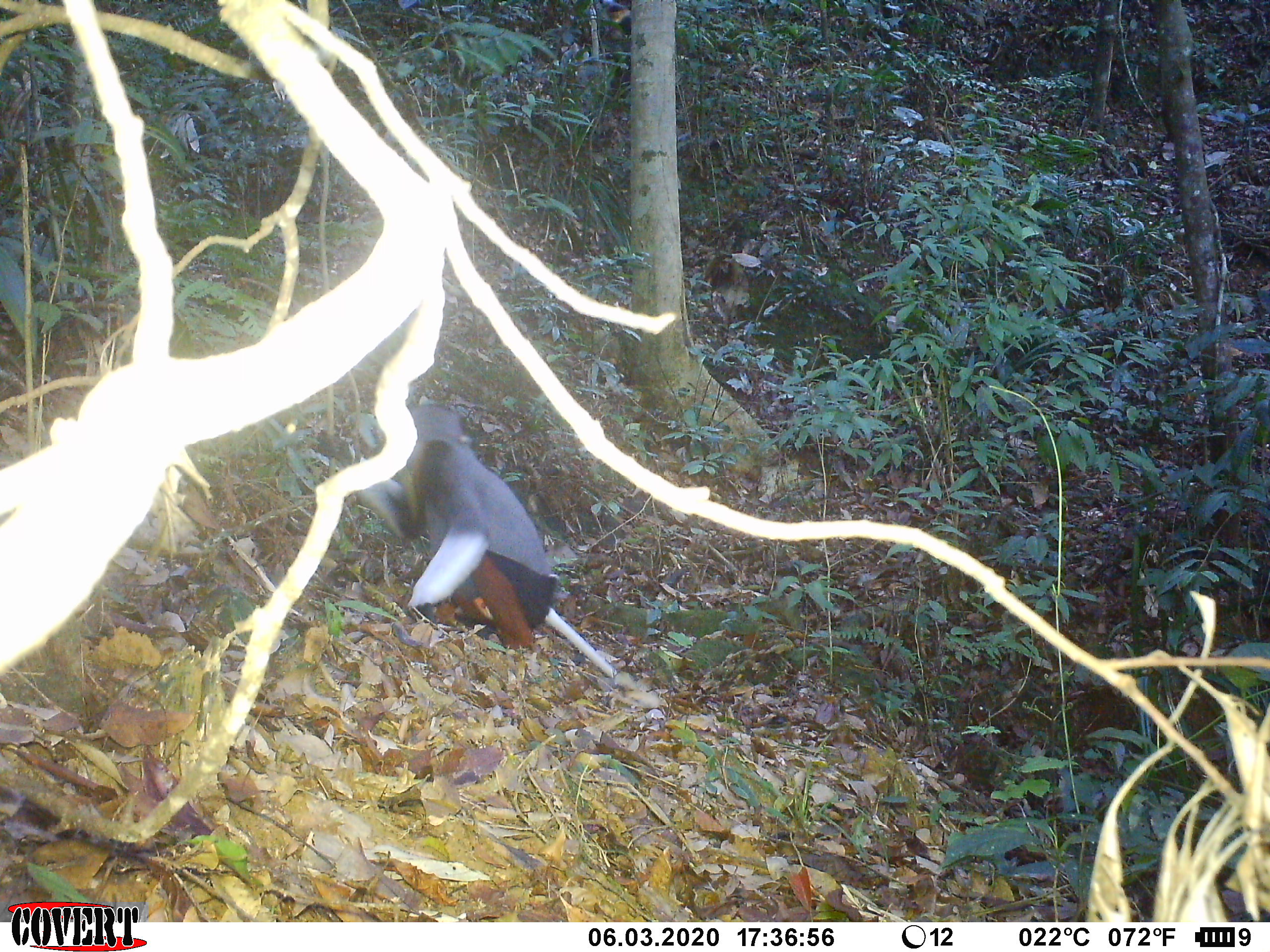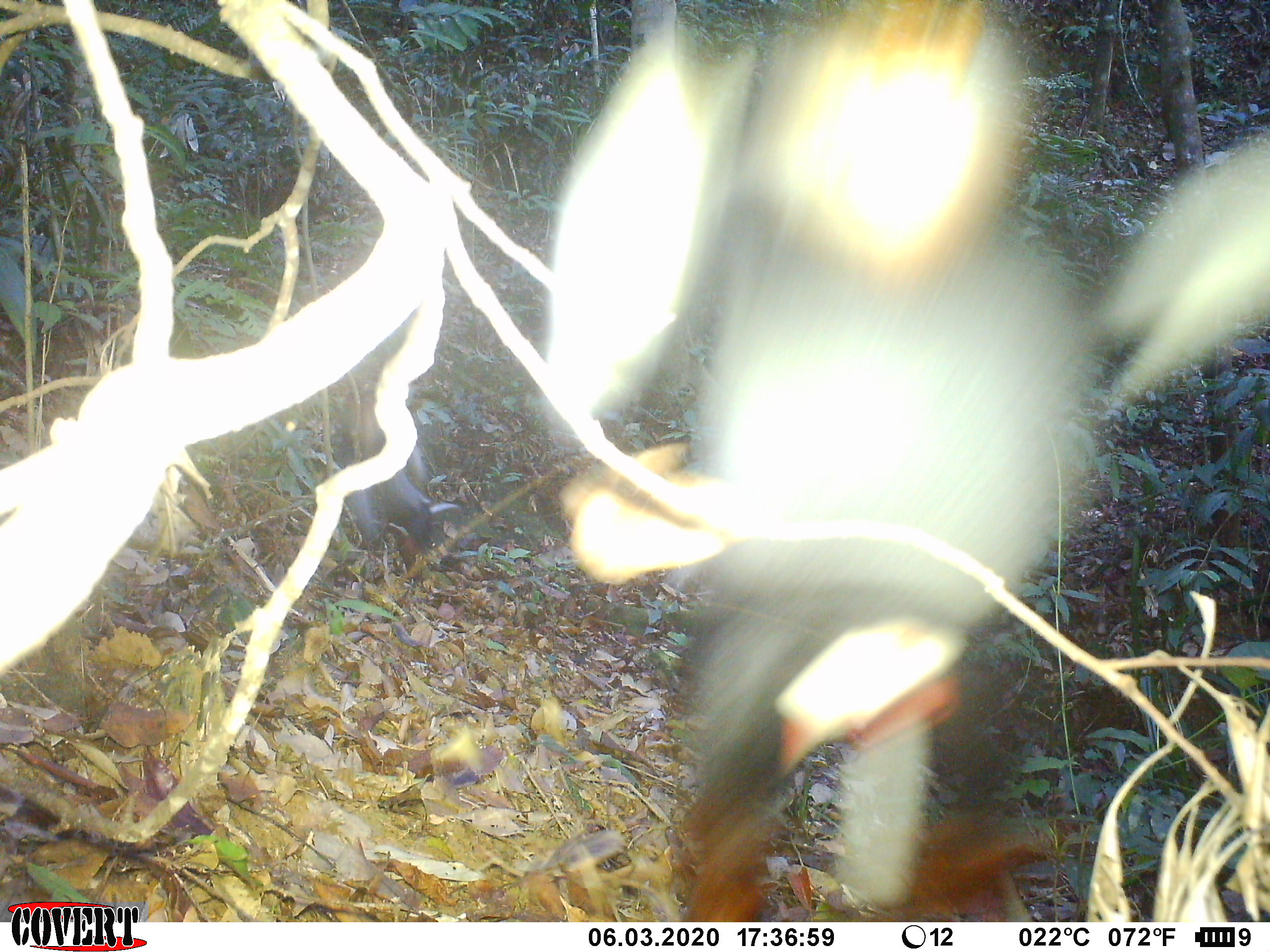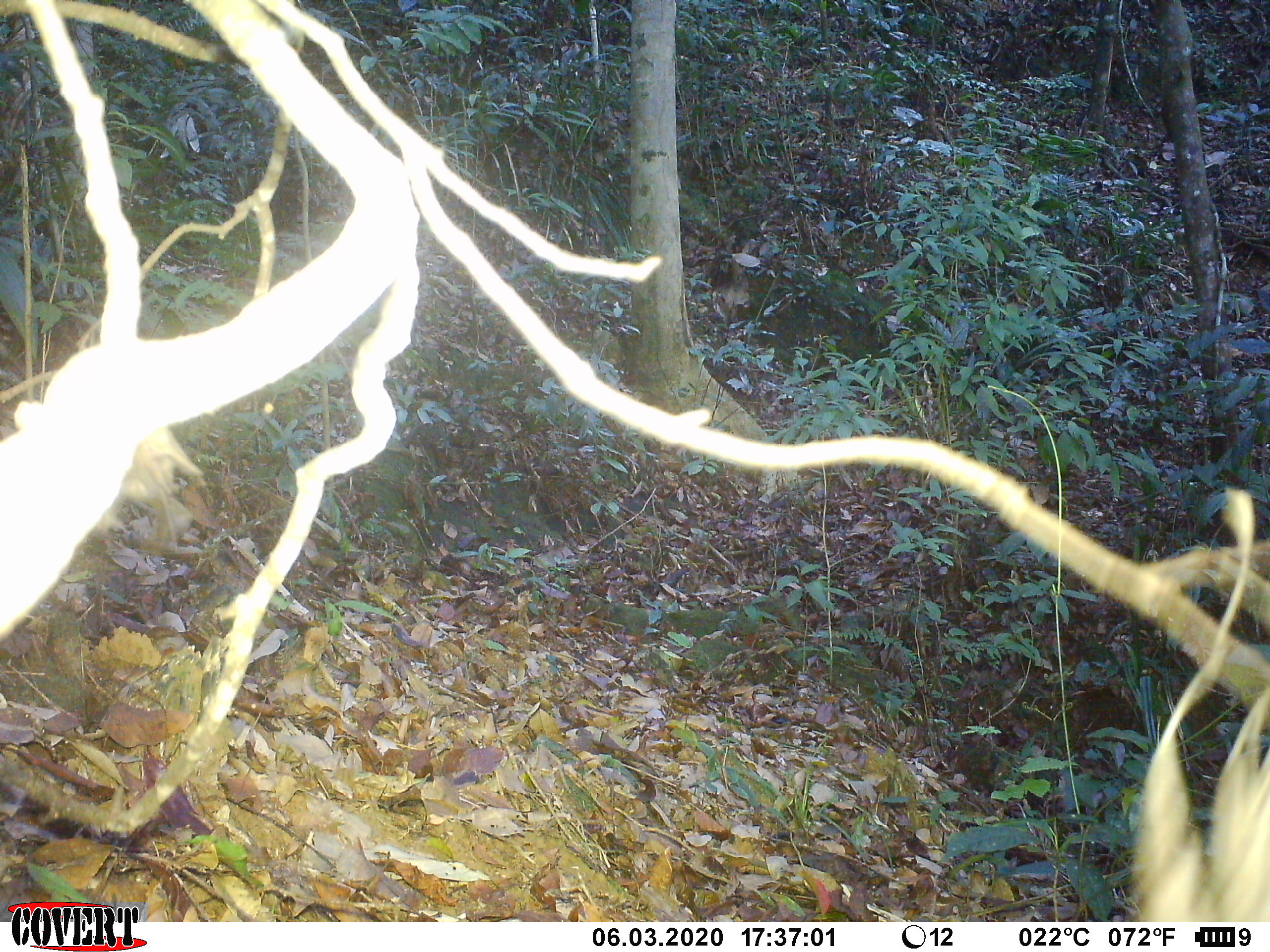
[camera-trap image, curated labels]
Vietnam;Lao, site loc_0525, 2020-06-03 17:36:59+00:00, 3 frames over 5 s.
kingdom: Animalia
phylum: Chordata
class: Mammalia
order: Primates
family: Cercopithecidae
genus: Pygathrix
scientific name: Pygathrix nemaeus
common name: red-shanked douc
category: red shanked douc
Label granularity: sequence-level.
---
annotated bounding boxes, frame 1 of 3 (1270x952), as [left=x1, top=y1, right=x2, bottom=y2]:
red shanked douc: [left=357, top=402, right=617, bottom=678]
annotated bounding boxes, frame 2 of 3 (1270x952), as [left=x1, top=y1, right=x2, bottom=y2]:
red shanked douc: [left=560, top=0, right=1270, bottom=922]; [left=329, top=379, right=458, bottom=567]